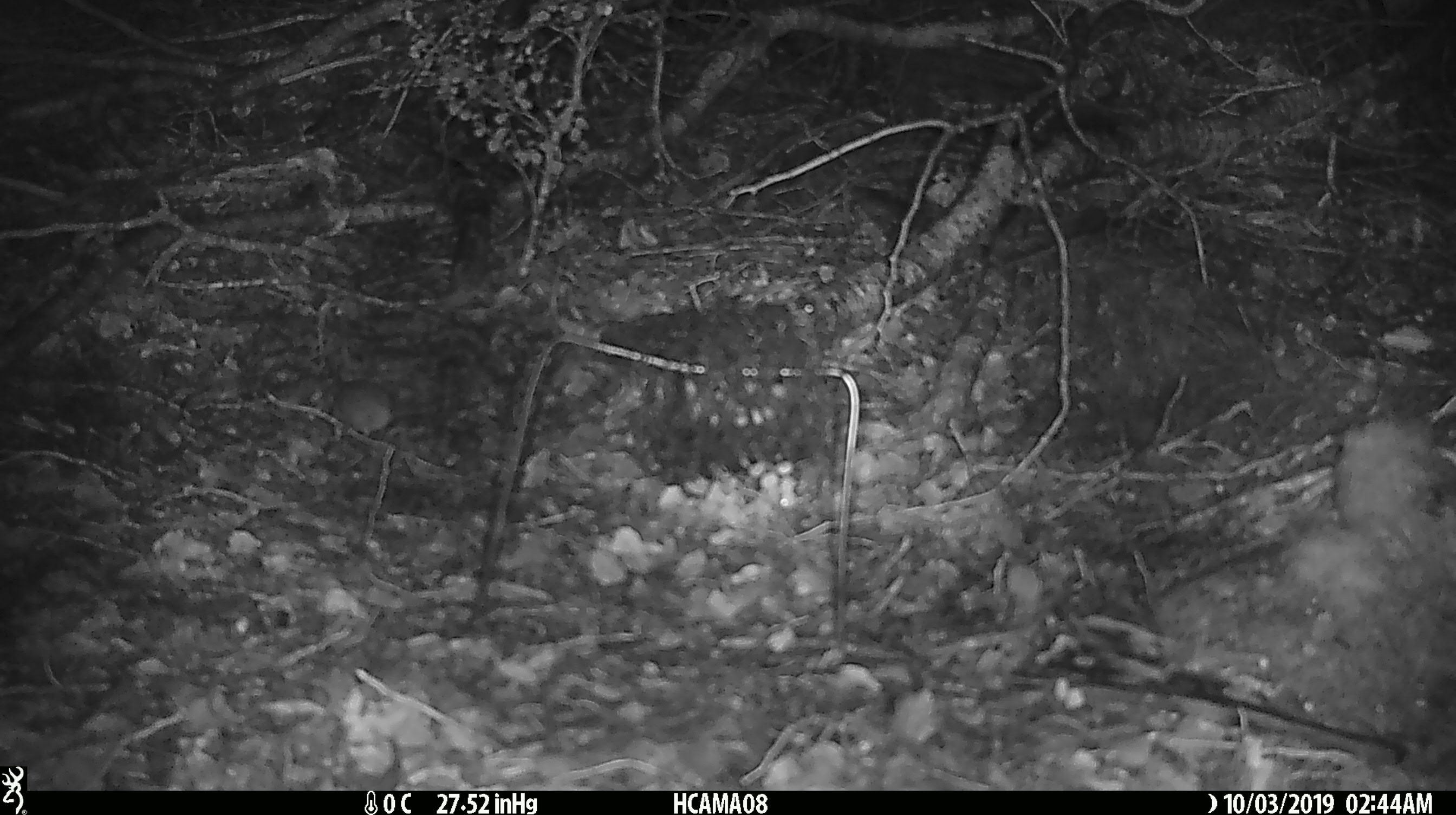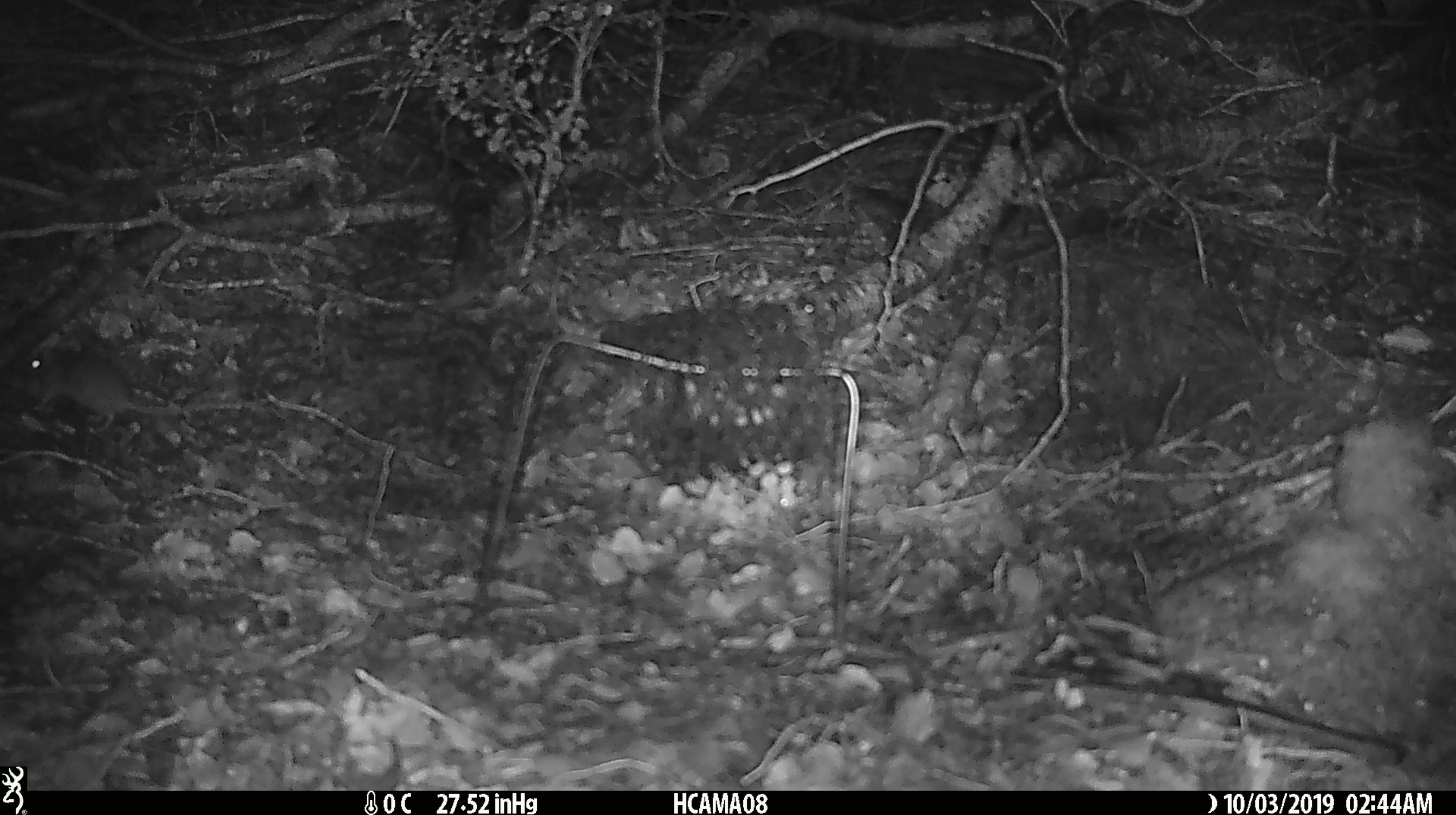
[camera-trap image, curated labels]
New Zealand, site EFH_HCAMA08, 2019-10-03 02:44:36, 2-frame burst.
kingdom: Animalia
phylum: Chordata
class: Mammalia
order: Rodentia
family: Muridae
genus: Mus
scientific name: Mus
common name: mouse